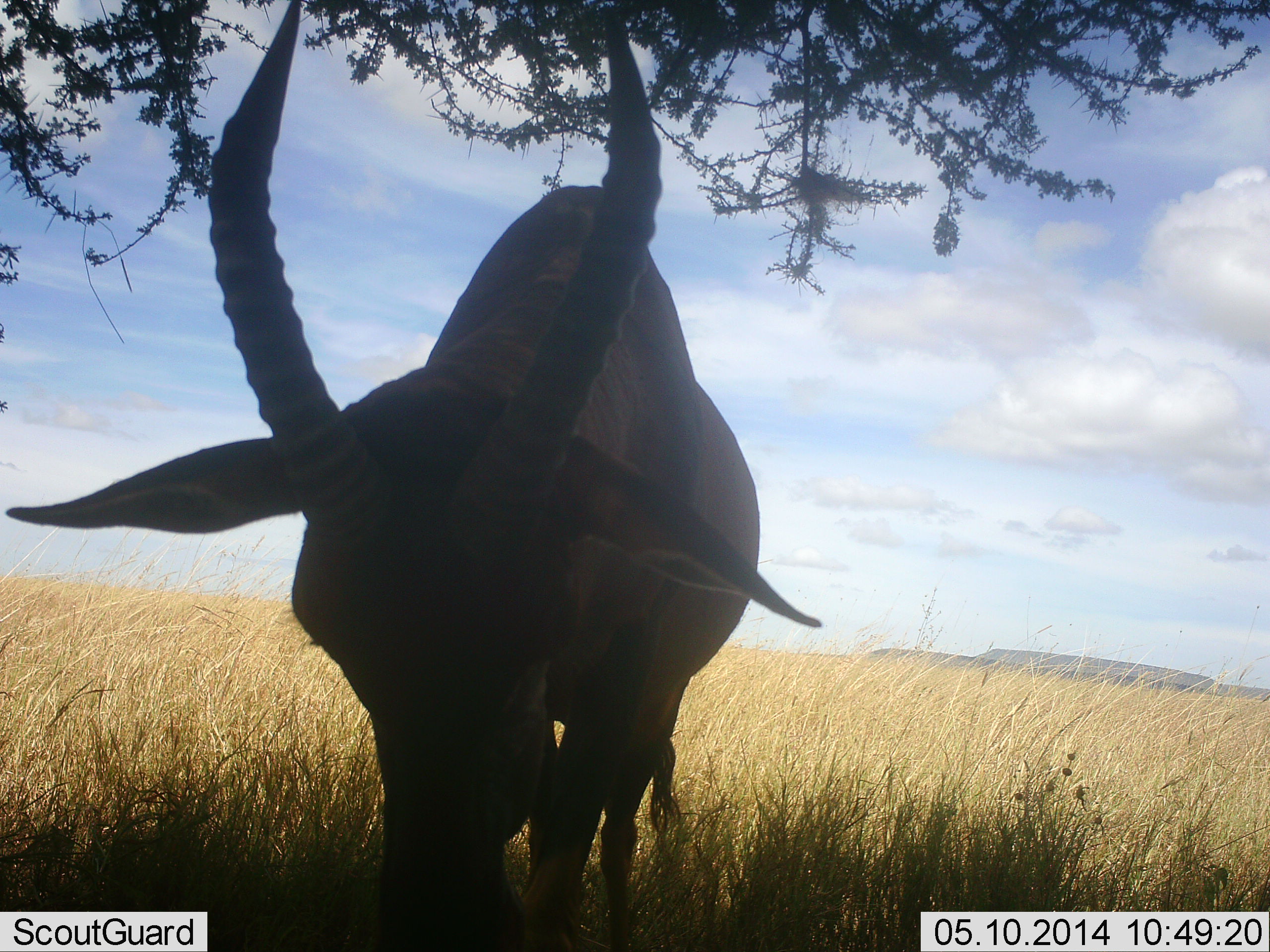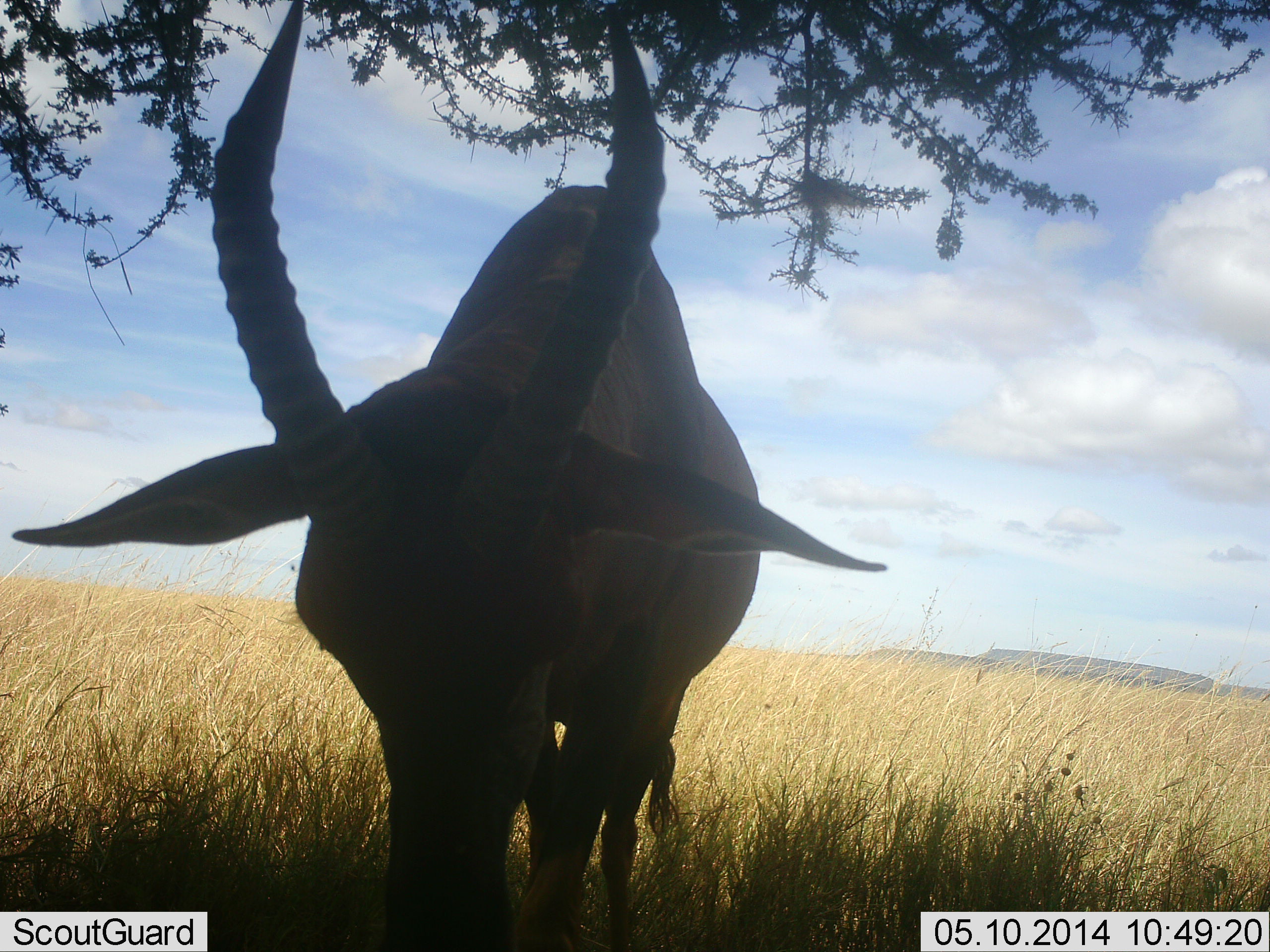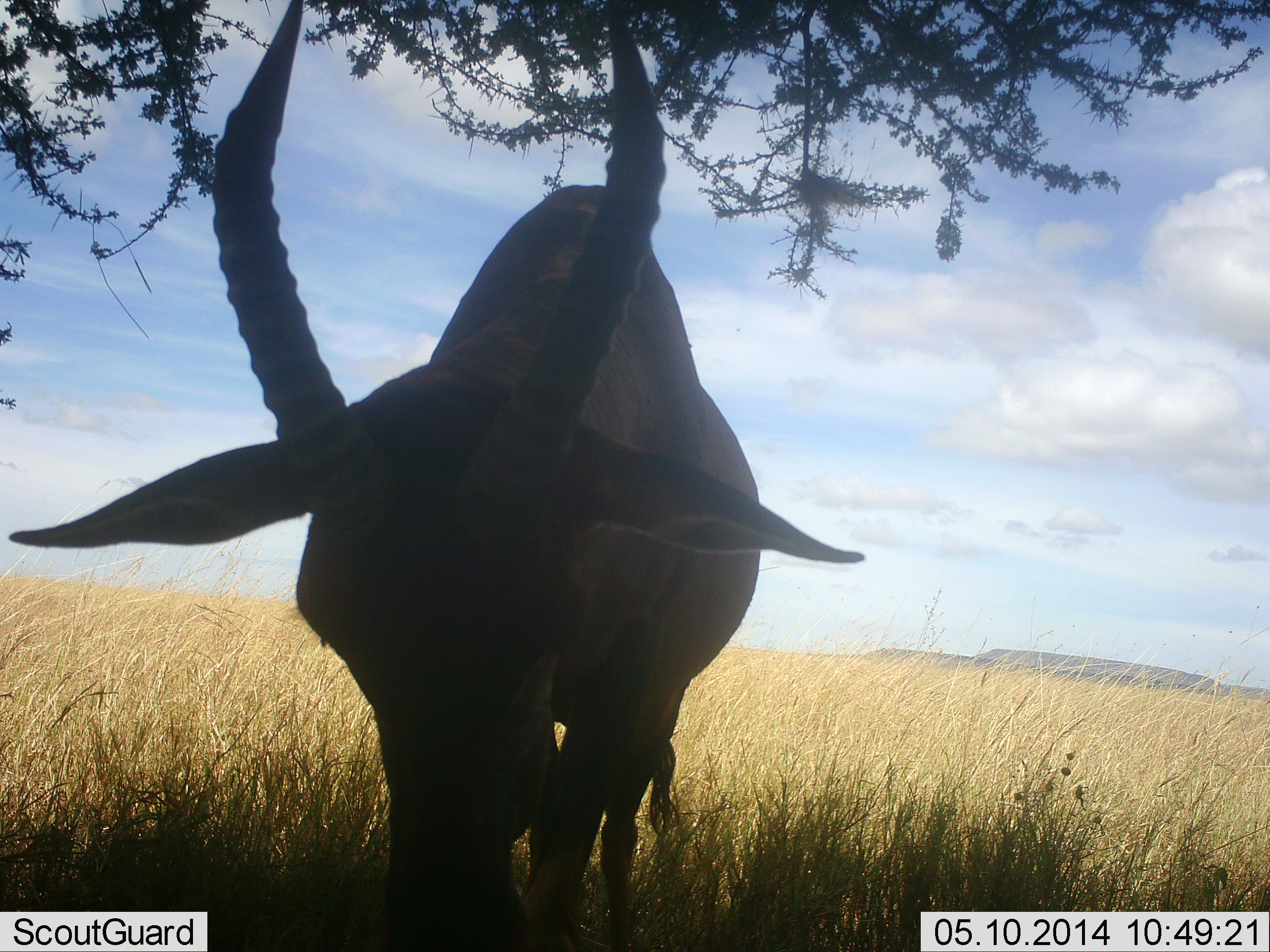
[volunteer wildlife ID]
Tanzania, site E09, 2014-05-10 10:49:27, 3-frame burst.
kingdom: Animalia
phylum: Chordata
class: Mammalia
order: Artiodactyla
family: Bovidae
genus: Alcelaphus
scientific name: Alcelaphus buselaphus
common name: hartebeest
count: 1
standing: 33%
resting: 0%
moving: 0%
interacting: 0%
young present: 0%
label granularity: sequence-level